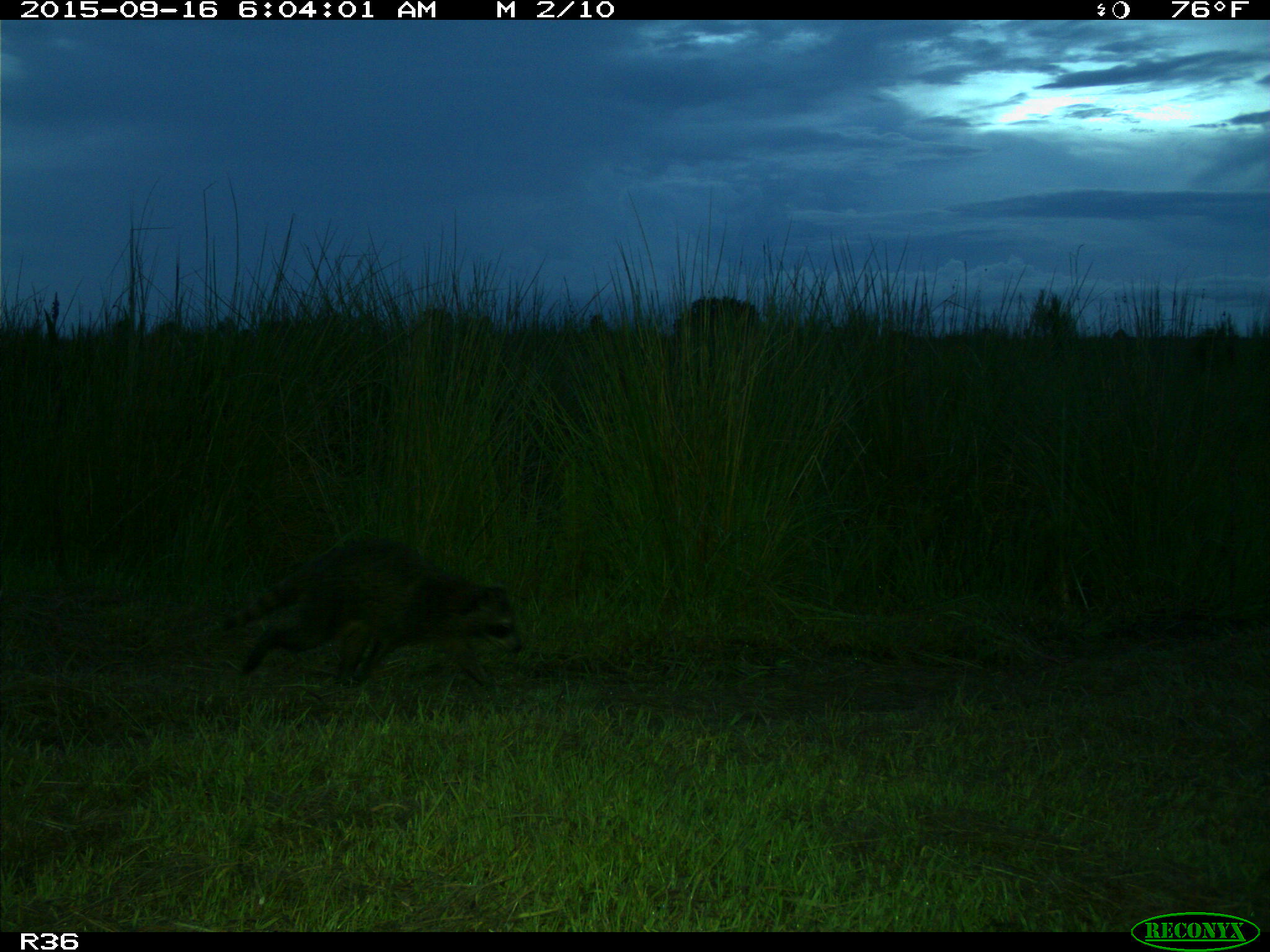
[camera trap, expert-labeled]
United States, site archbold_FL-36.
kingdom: Animalia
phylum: Chordata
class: Mammalia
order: Carnivora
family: Procyonidae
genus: Procyon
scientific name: Procyon lotor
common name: common raccoon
Procyon lotor (common raccoon).